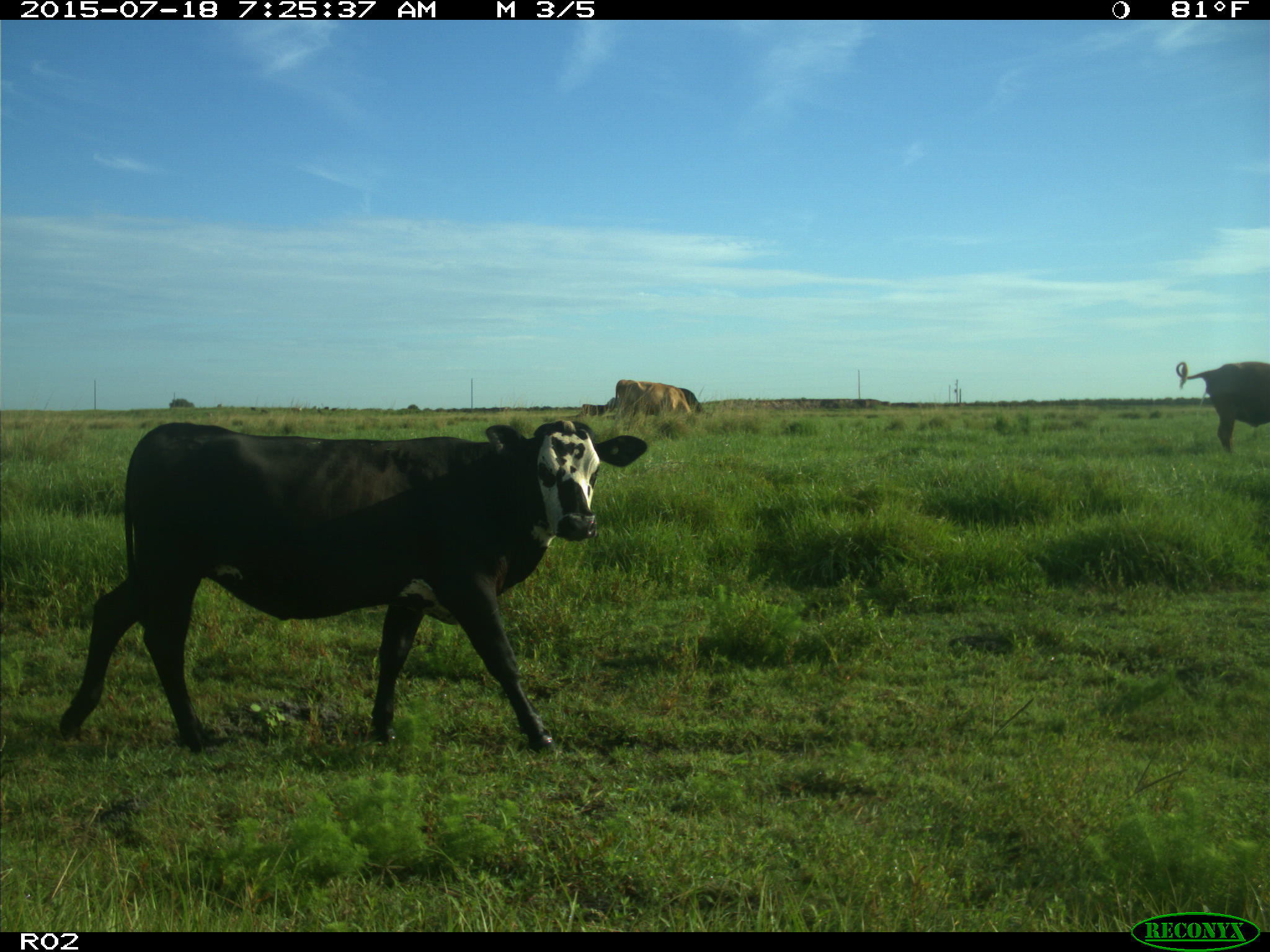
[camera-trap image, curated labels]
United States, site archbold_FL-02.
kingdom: Animalia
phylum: Chordata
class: Mammalia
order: Artiodactyla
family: Bovidae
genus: Bos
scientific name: Bos taurus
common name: domestic cow